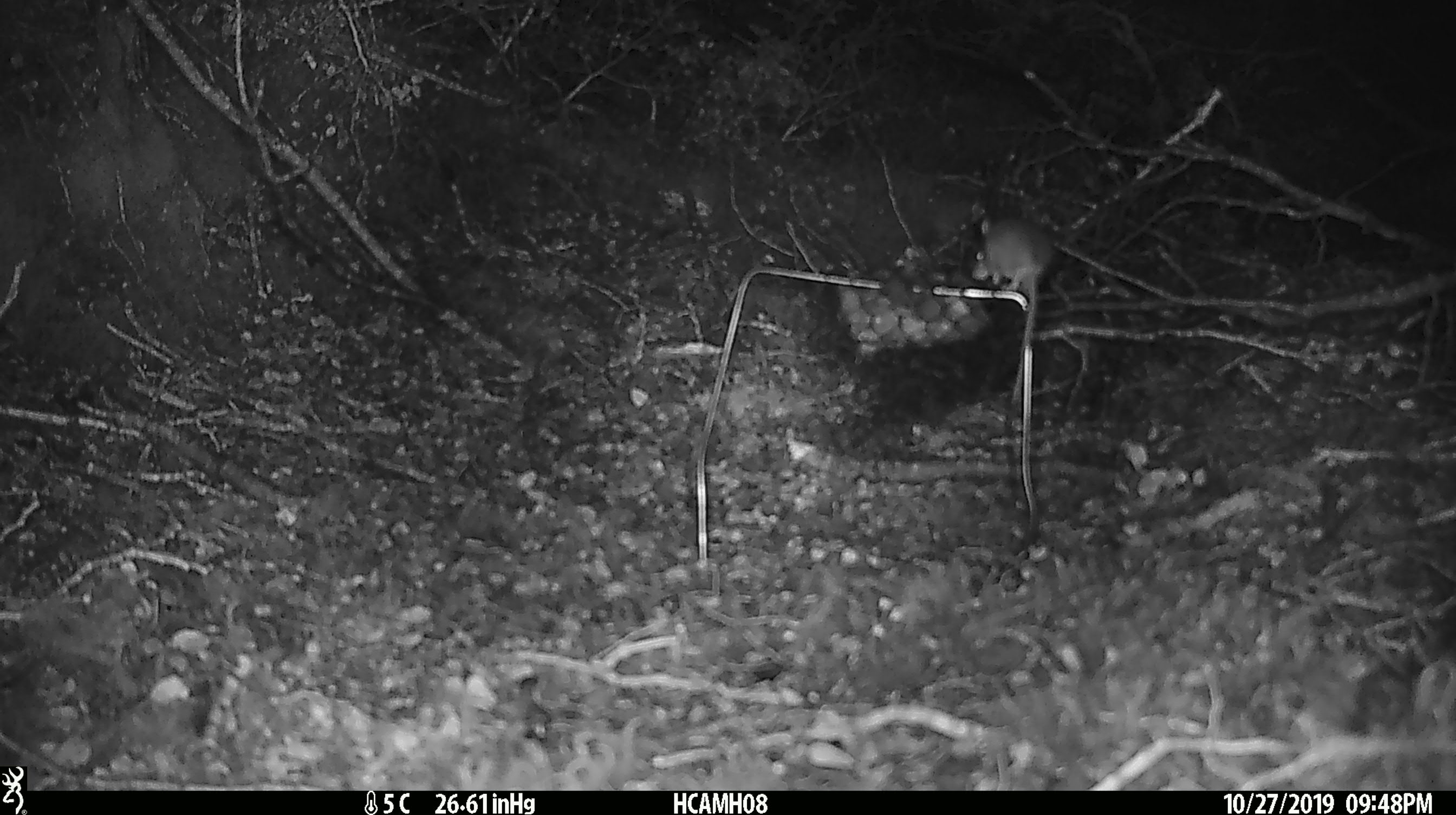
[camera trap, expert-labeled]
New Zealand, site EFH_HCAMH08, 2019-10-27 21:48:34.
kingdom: Animalia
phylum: Chordata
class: Mammalia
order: Rodentia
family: Muridae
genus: Mus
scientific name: Mus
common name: mouse